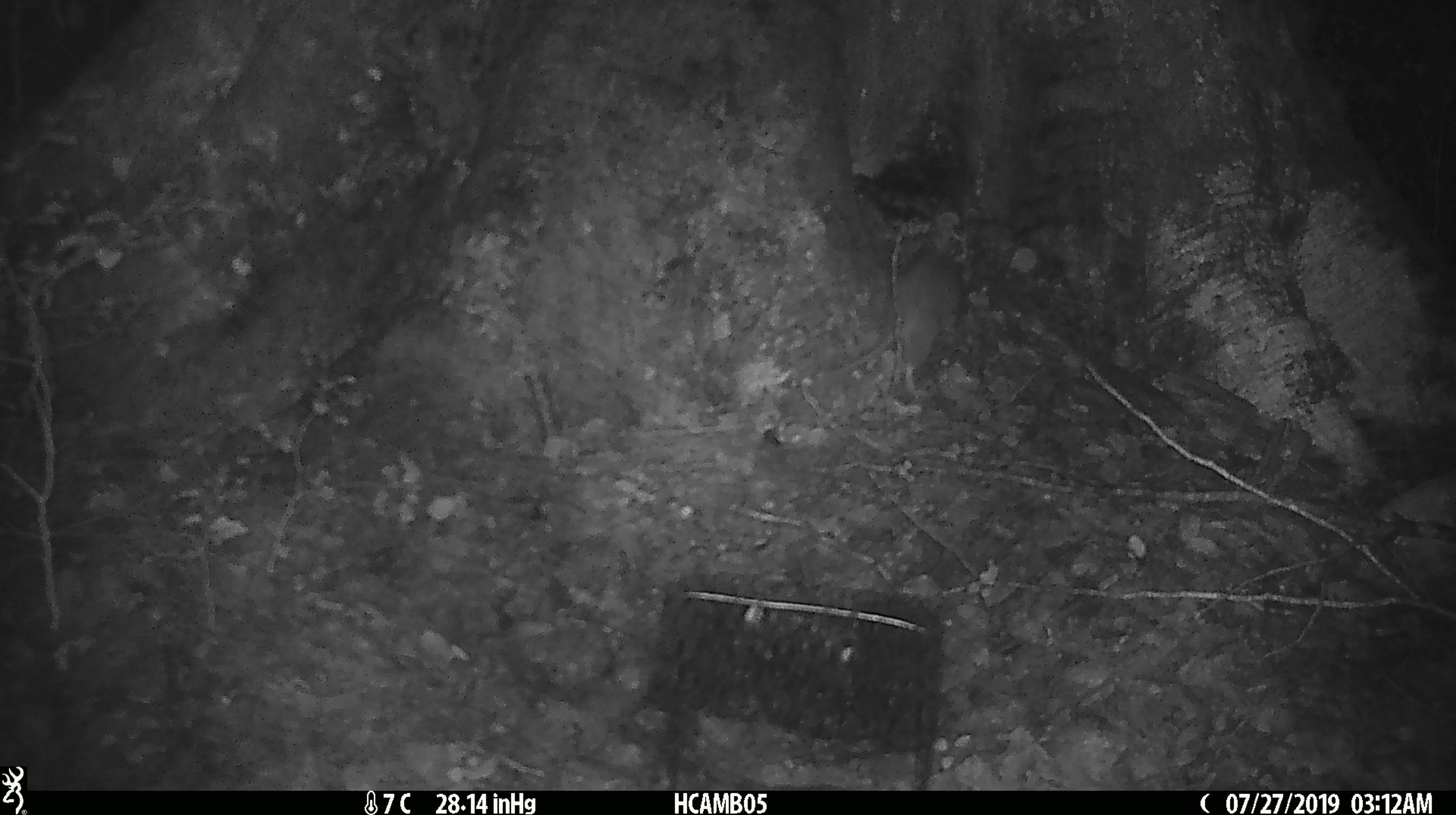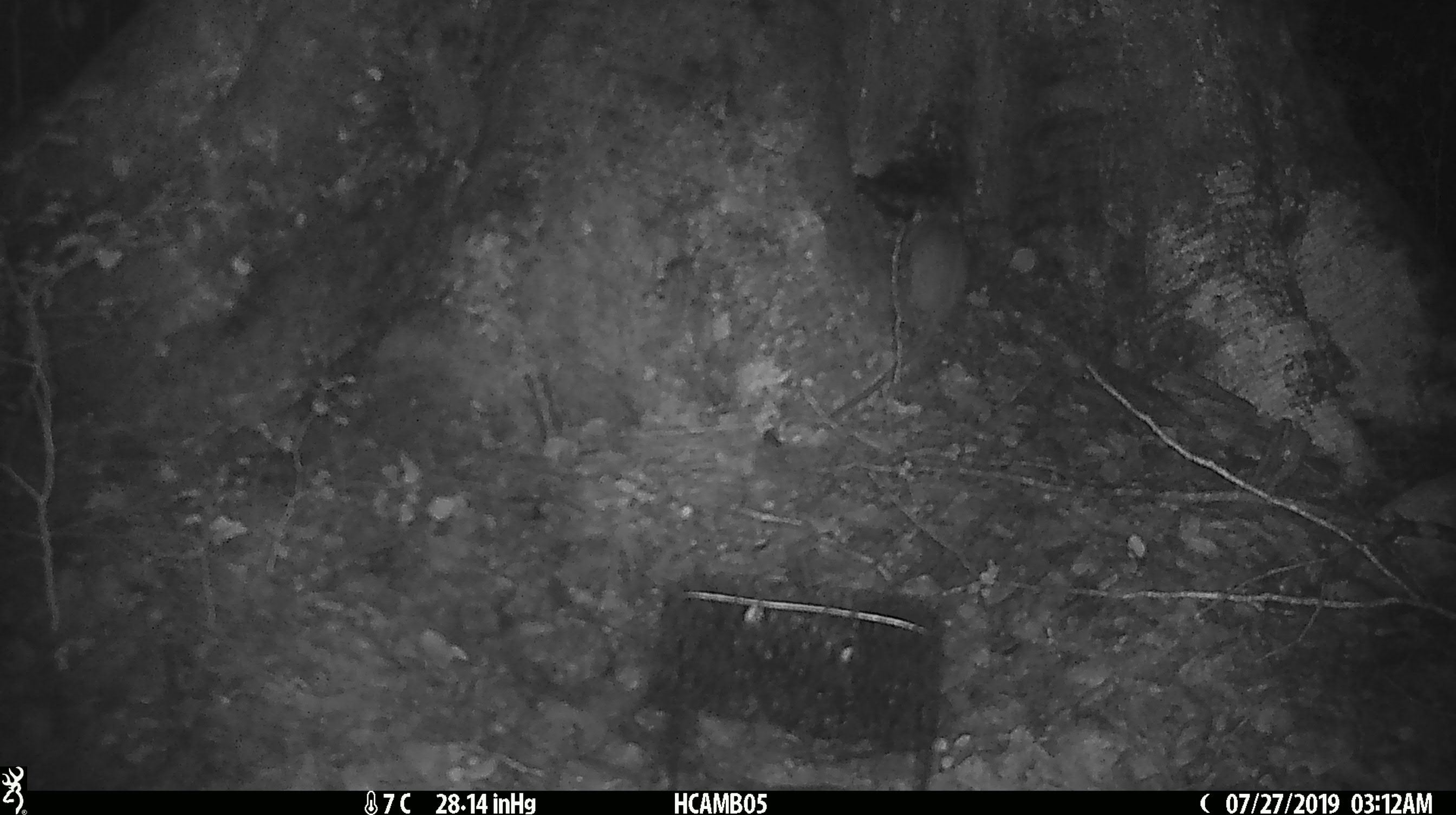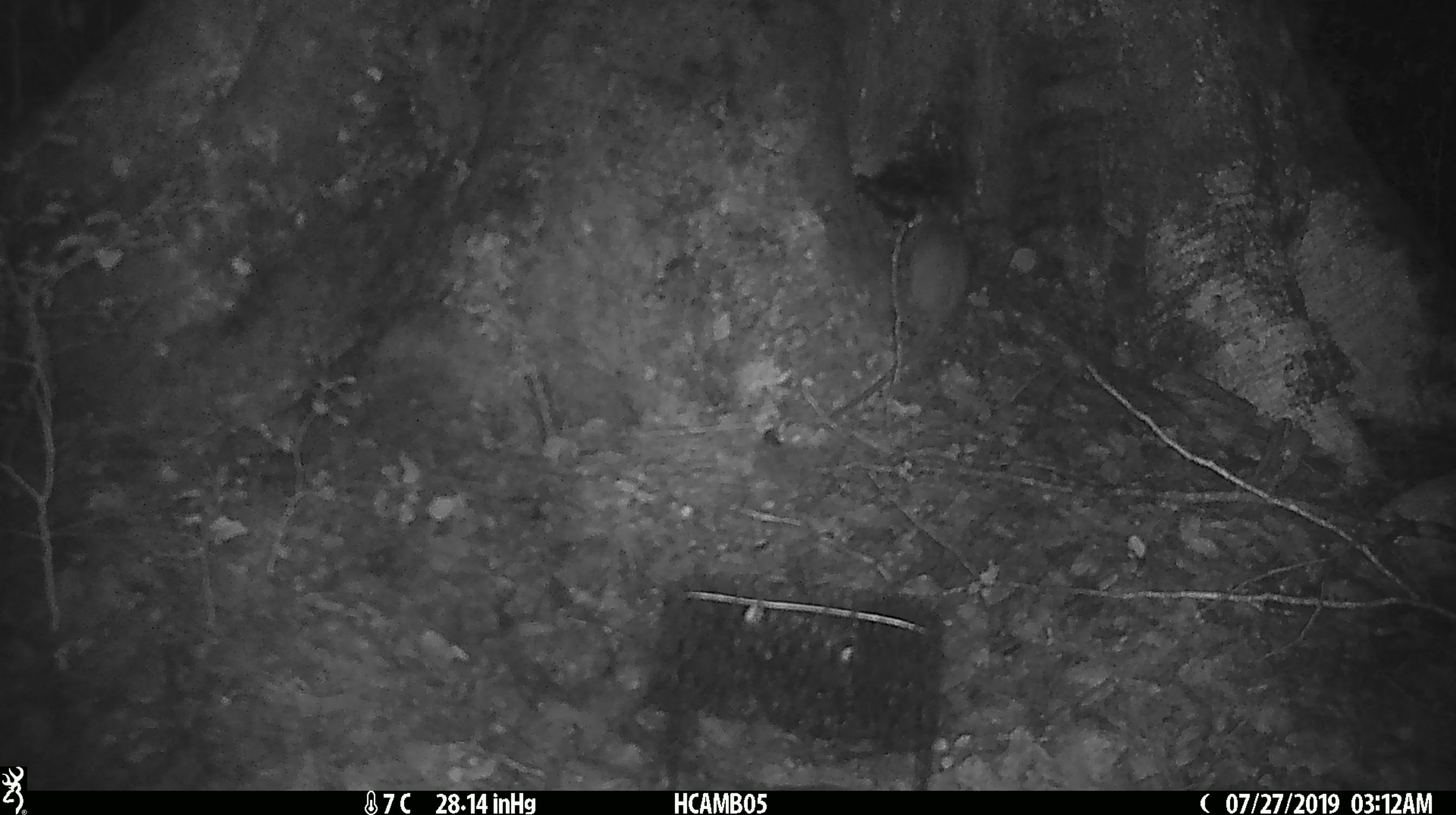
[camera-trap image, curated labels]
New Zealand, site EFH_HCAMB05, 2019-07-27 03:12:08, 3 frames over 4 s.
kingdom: Animalia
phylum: Chordata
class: Mammalia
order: Rodentia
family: Muridae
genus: Rattus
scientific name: Rattus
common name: rat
Rat (Rattus).